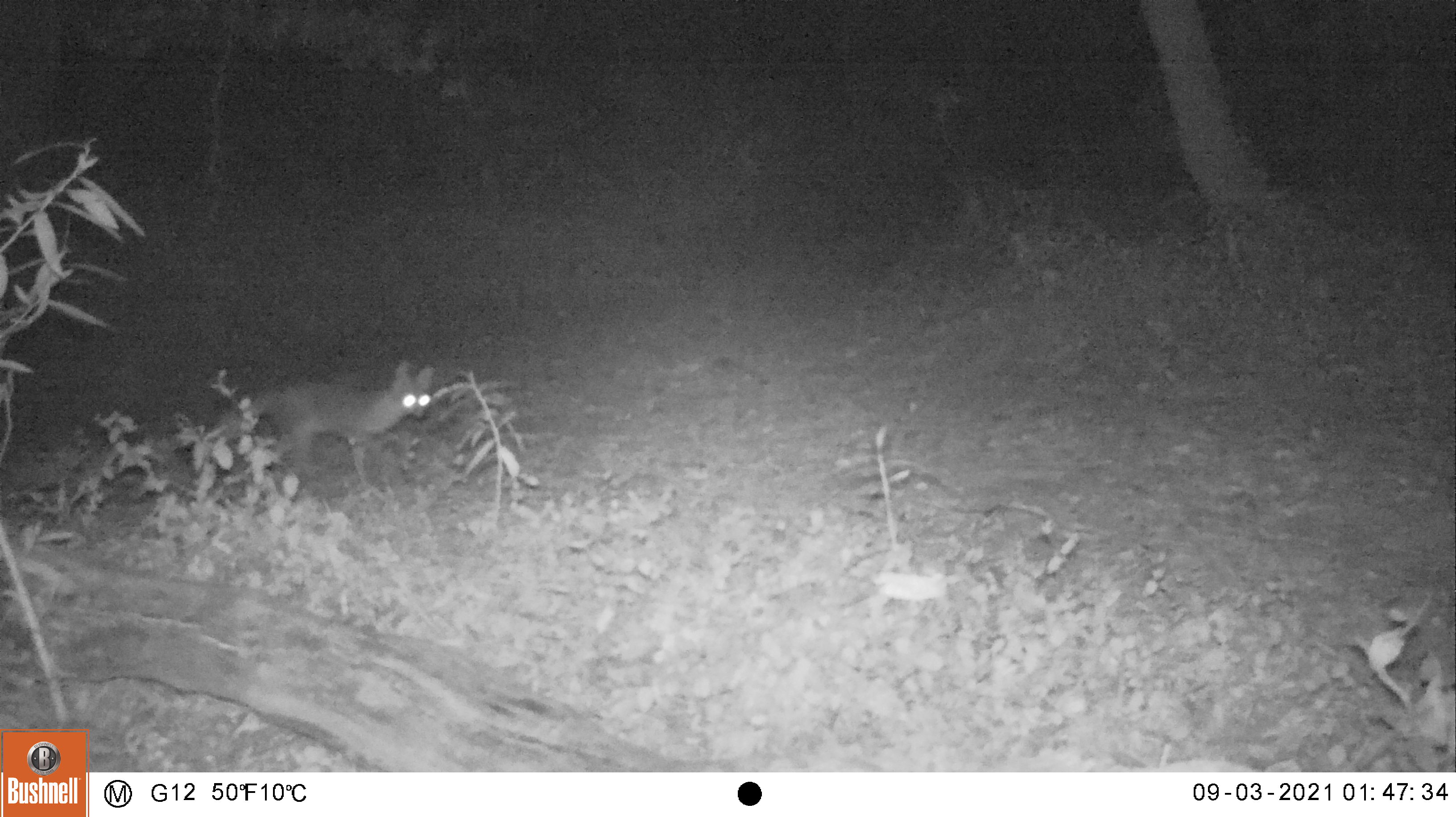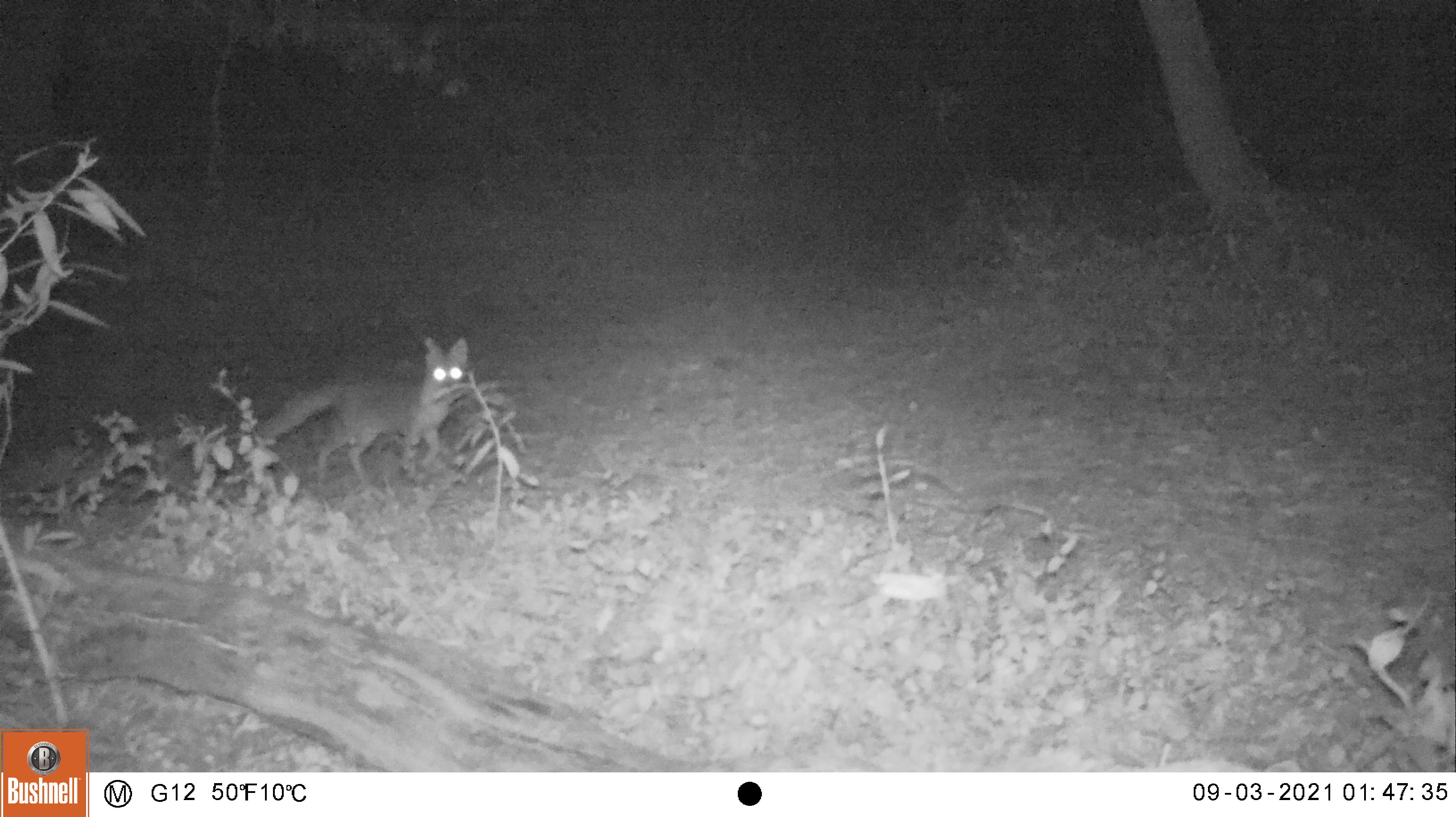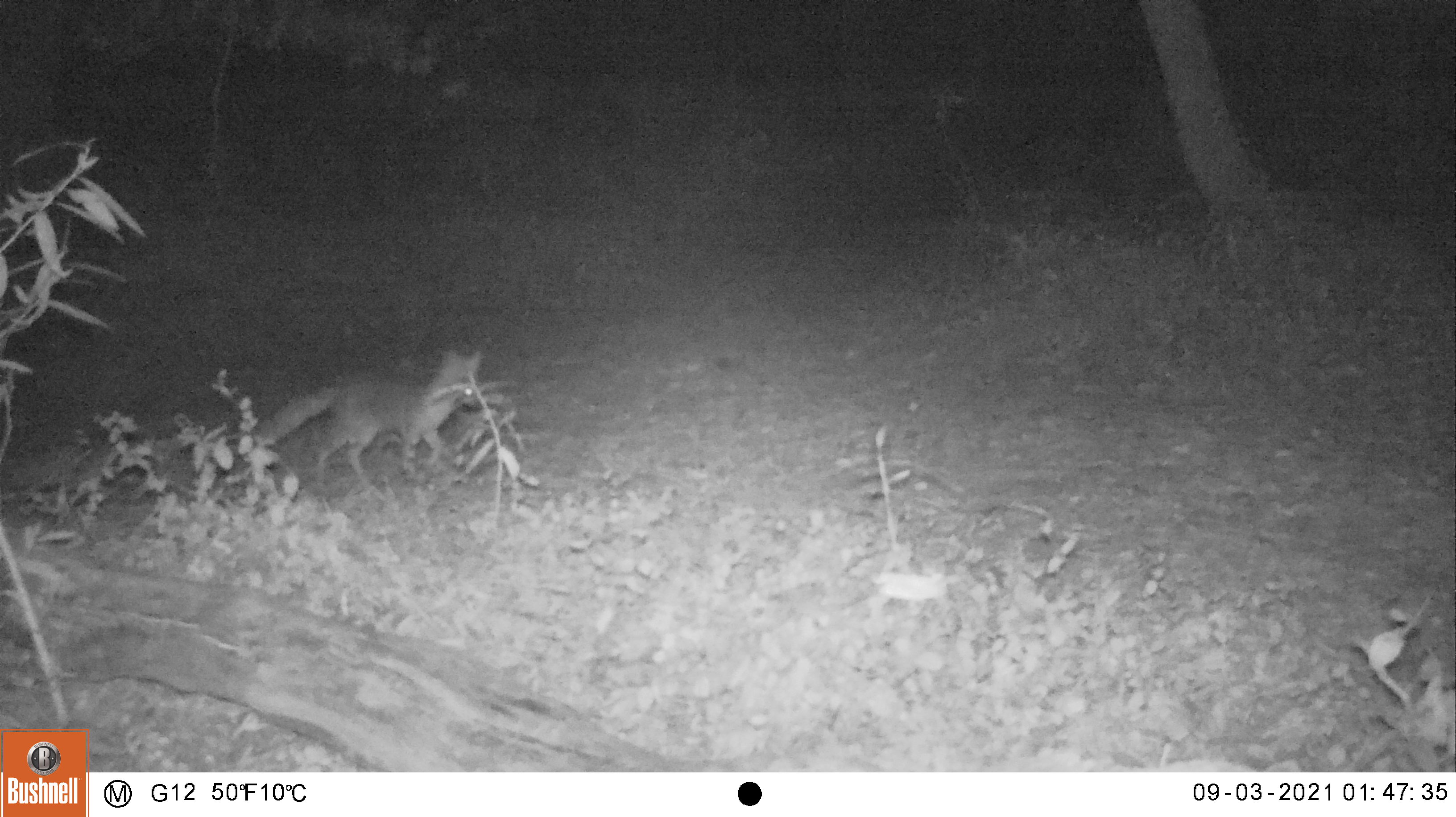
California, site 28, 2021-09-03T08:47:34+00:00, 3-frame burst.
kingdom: Animalia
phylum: Chordata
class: Mammalia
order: Carnivora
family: Canidae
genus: Urocyon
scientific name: Urocyon cinereoargenteus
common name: gray fox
Gray fox (Urocyon cinereoargenteus).